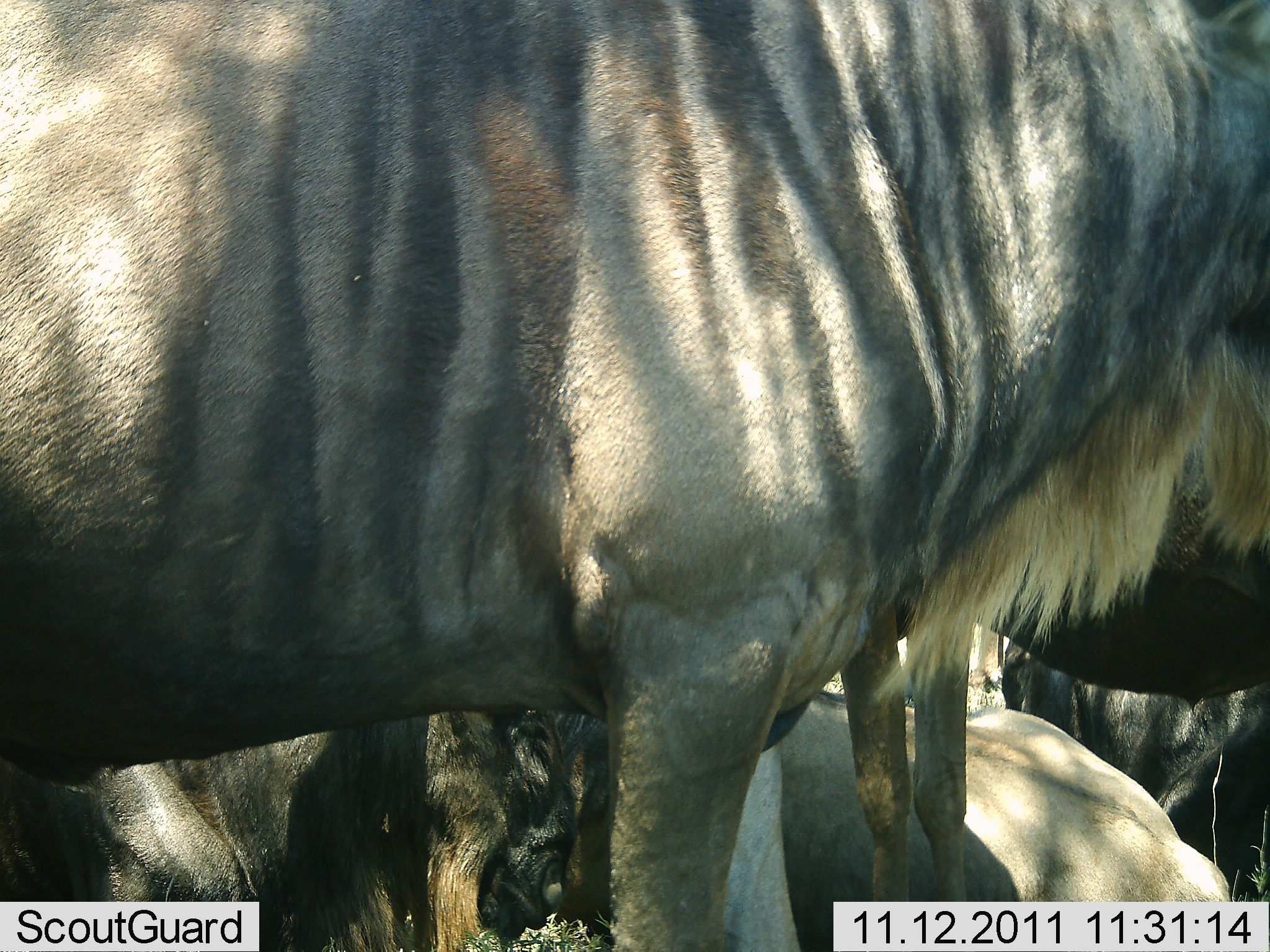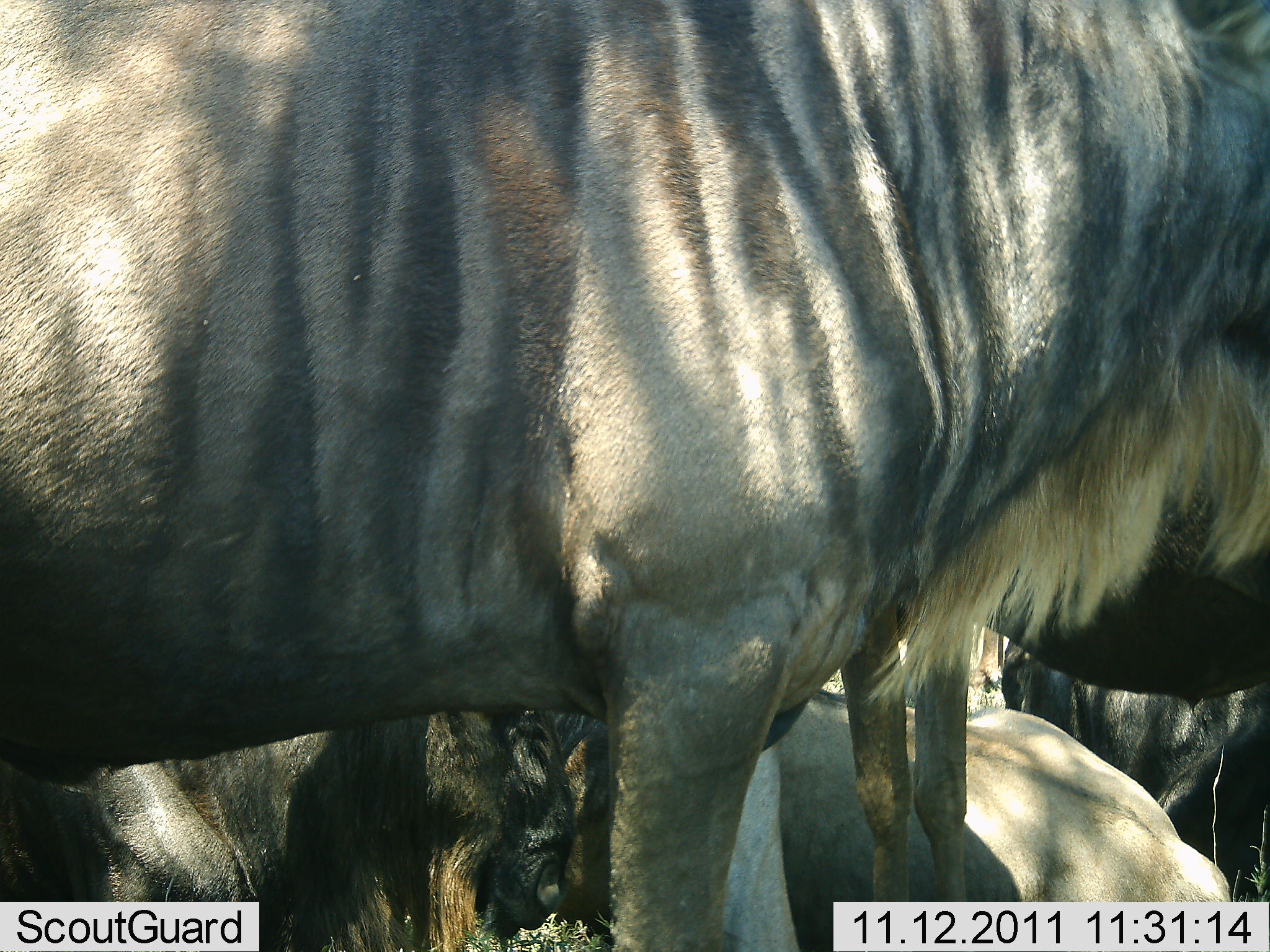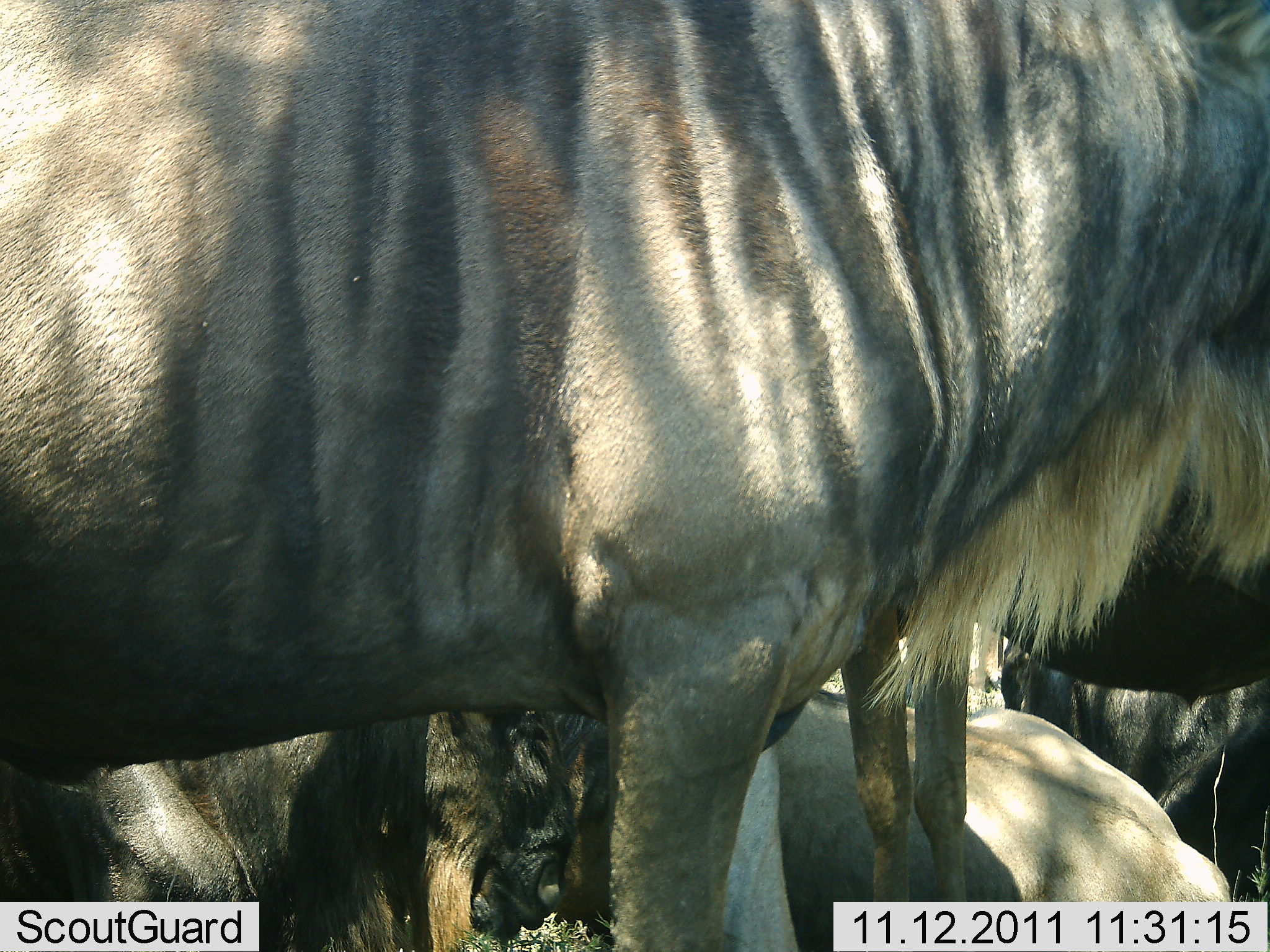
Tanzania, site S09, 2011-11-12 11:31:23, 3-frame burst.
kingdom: Animalia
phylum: Chordata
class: Mammalia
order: Artiodactyla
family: Bovidae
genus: Connochaetes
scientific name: Connochaetes taurinus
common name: blue wildebeest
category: wildebeest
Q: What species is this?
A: Wildebeest (blue wildebeest) (Connochaetes taurinus).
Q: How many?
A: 4.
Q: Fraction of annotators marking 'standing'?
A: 77%.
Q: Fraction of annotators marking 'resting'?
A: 92%.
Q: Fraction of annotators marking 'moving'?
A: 0%.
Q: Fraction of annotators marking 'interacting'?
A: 0%.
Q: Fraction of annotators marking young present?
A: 8%.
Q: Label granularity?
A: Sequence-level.